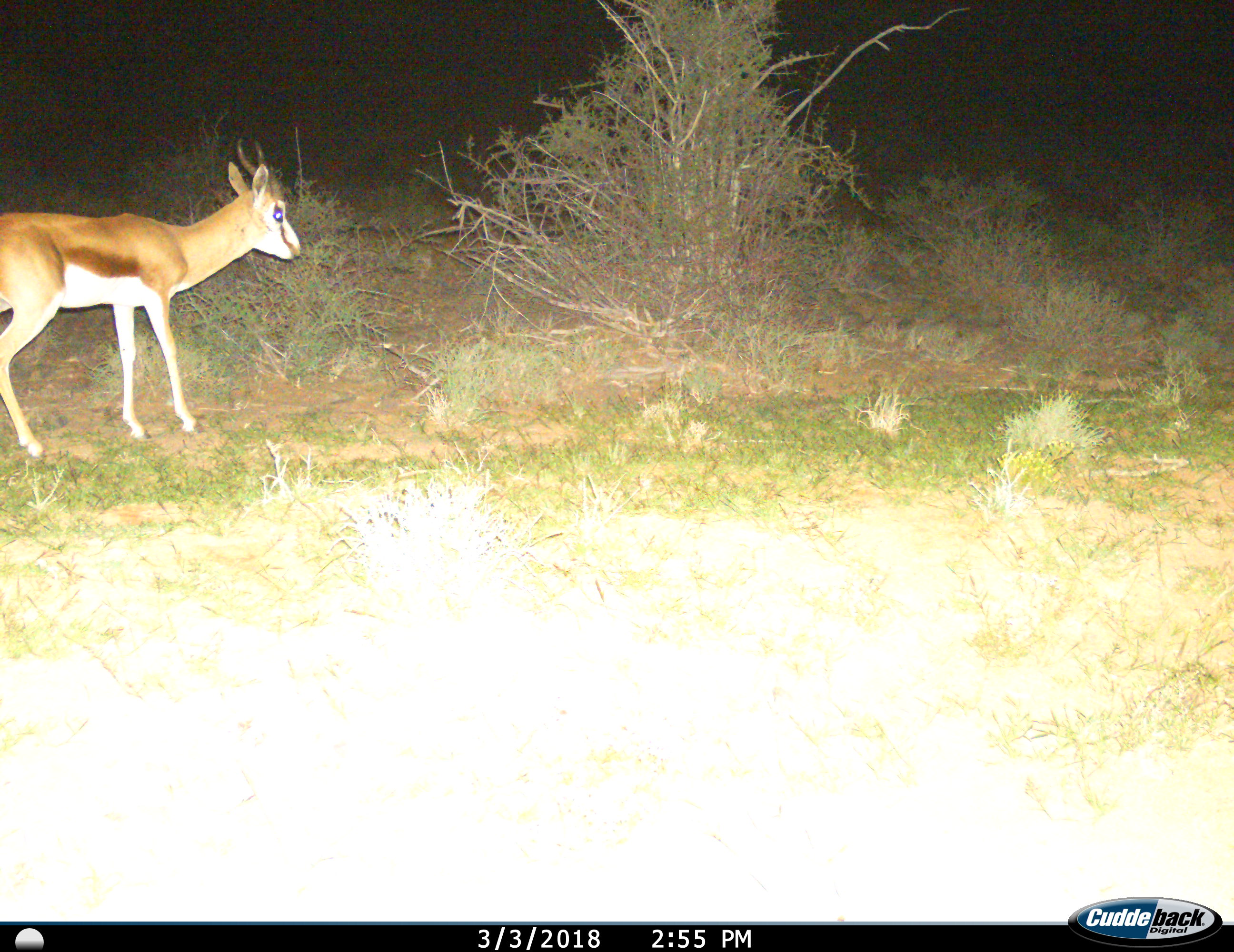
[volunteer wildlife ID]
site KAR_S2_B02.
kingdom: Animalia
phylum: Chordata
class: Mammalia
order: Artiodactyla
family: Bovidae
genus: Antidorcas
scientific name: Antidorcas marsupialis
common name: springbok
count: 1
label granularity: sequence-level